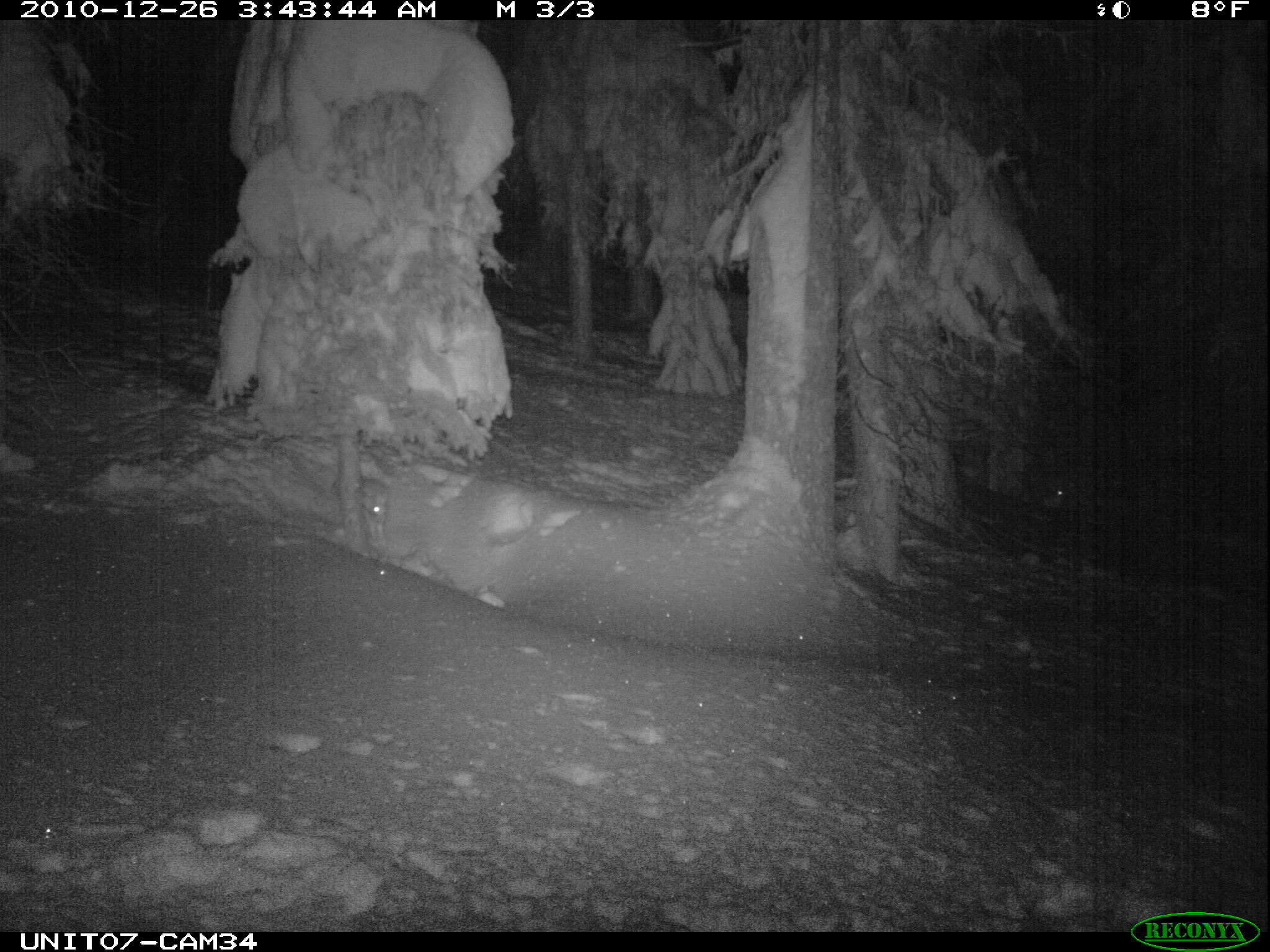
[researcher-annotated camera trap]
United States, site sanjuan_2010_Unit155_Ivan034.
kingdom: Animalia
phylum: Chordata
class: Mammalia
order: Lagomorpha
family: Leporidae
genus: Lepus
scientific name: Lepus americanus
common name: snowshoe hare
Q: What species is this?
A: Lepus americanus (snowshoe hare).